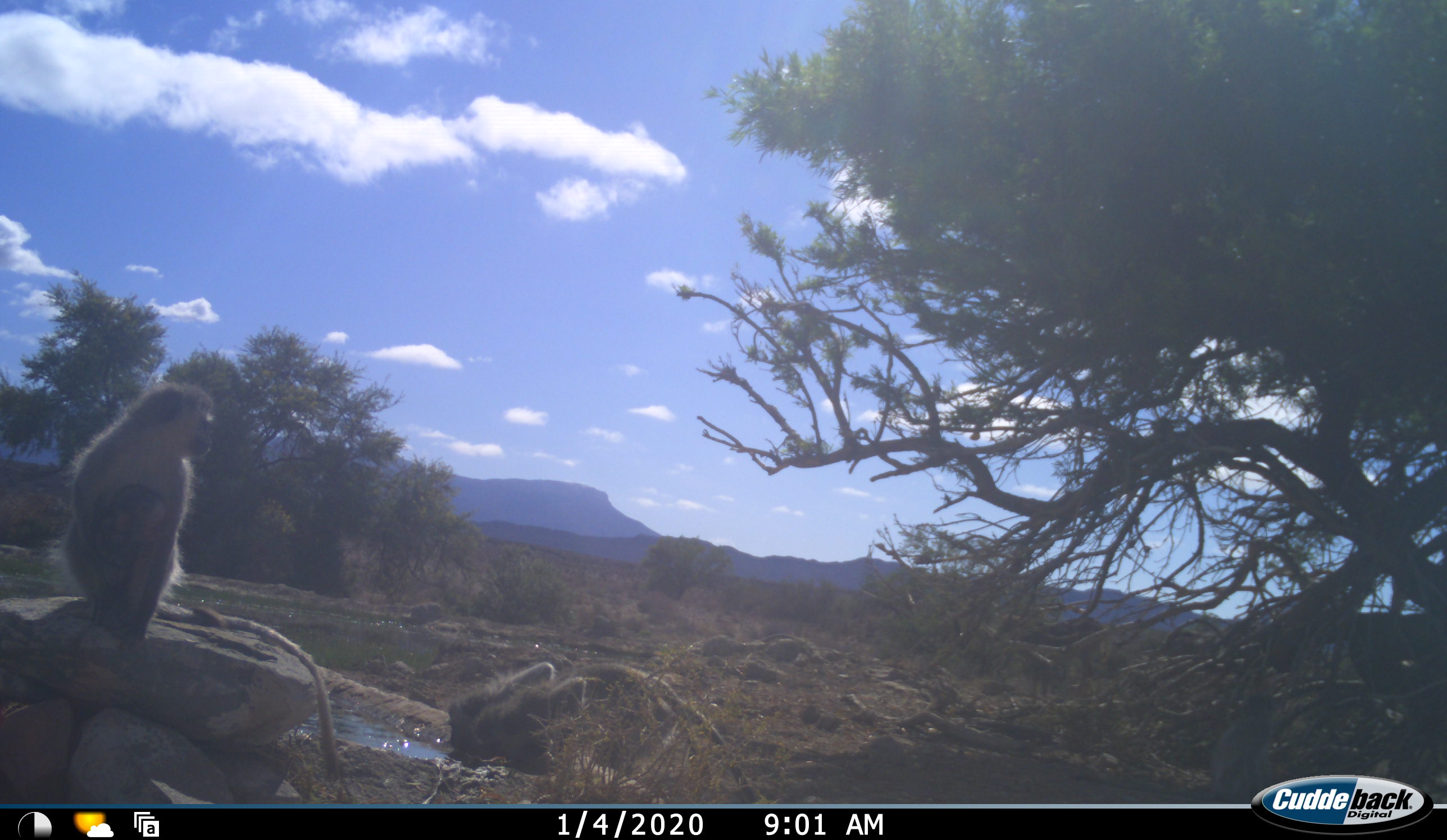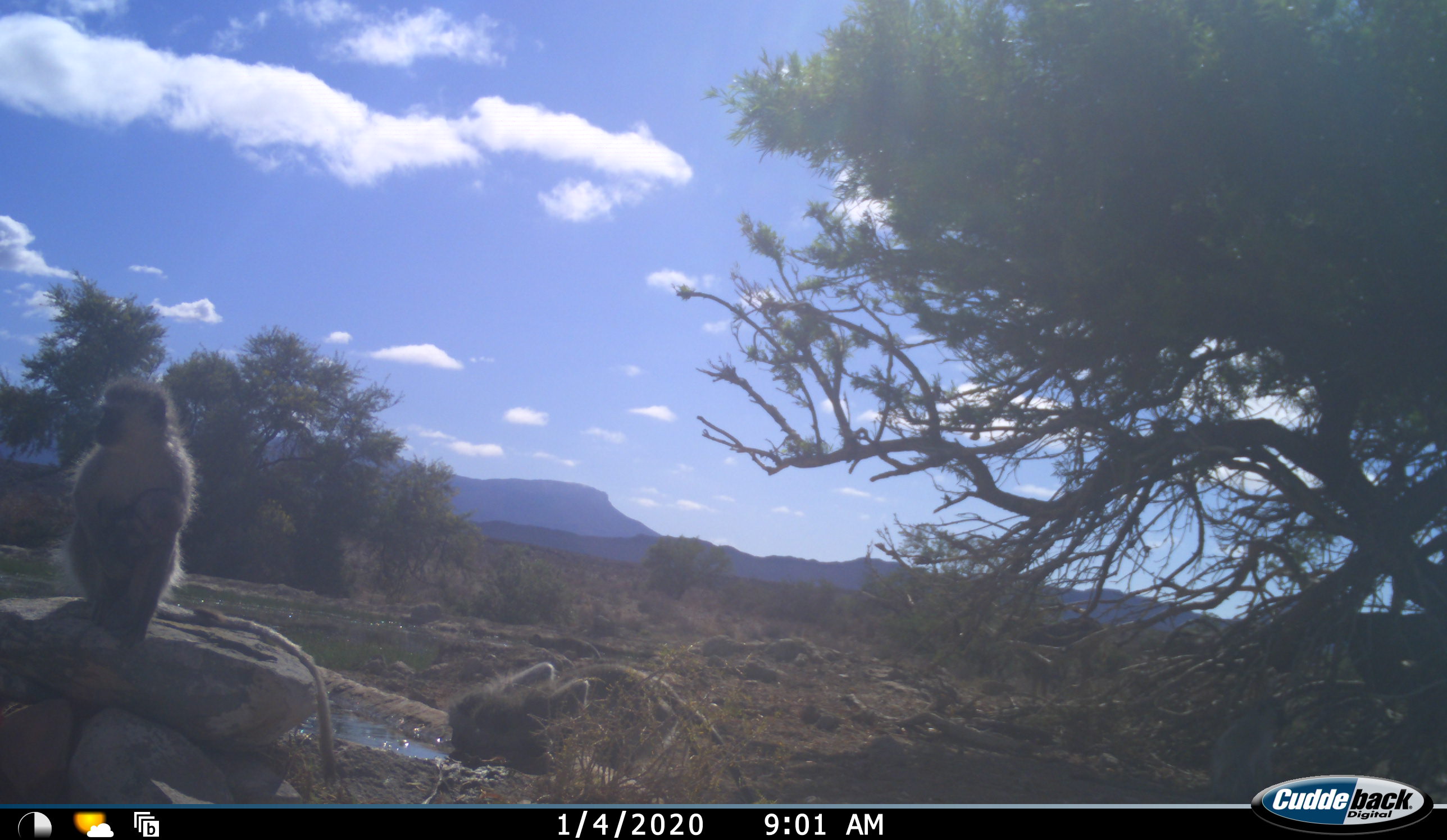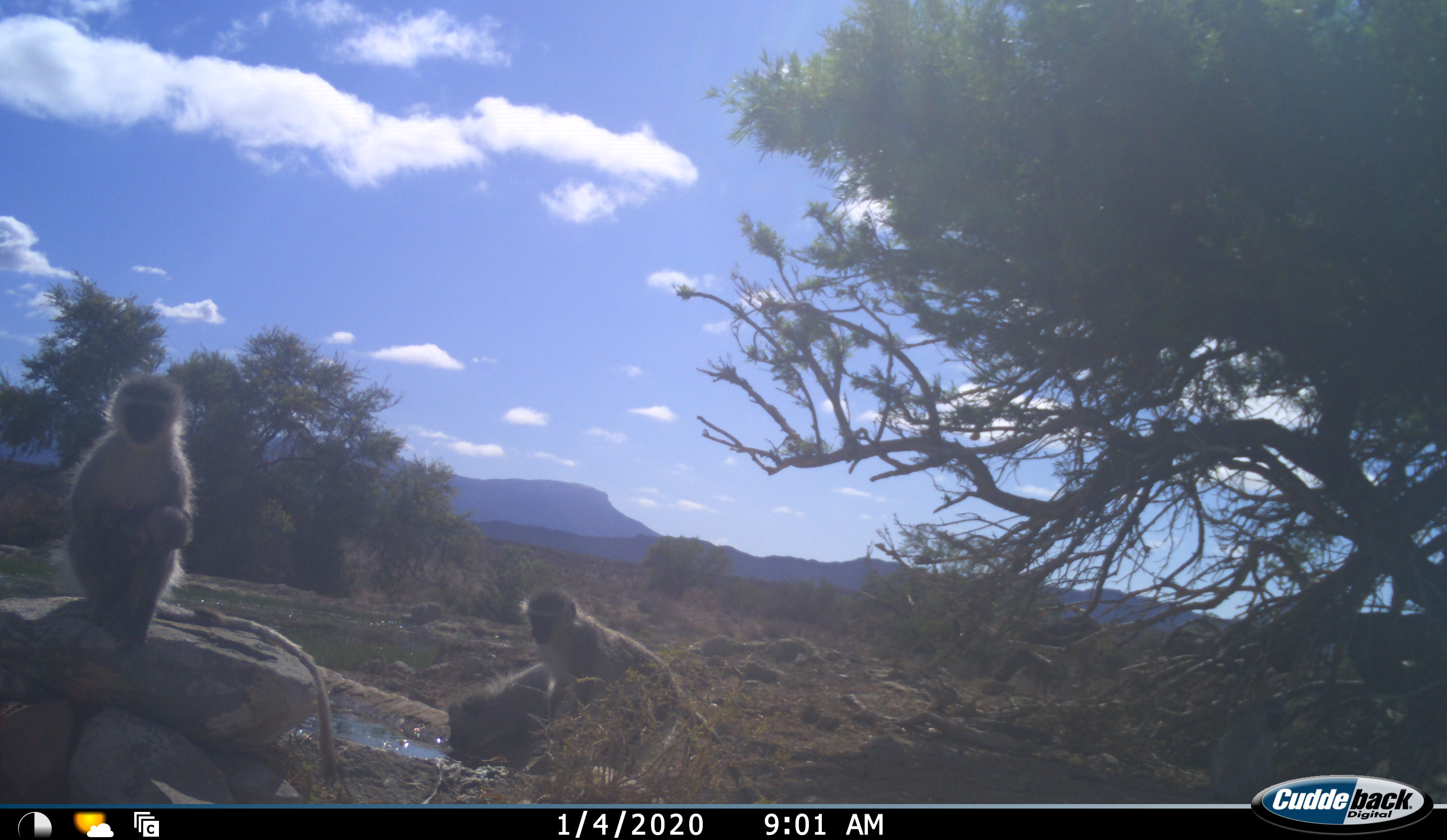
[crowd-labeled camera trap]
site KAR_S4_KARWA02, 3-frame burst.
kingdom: Animalia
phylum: Chordata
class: Mammalia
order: Primates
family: Cercopithecidae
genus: Chlorocebus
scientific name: Chlorocebus pygerythrus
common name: vervet monkey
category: monkeyvervet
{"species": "monkeyvervet (vervet monkey) (Chlorocebus pygerythrus)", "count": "4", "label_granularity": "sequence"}